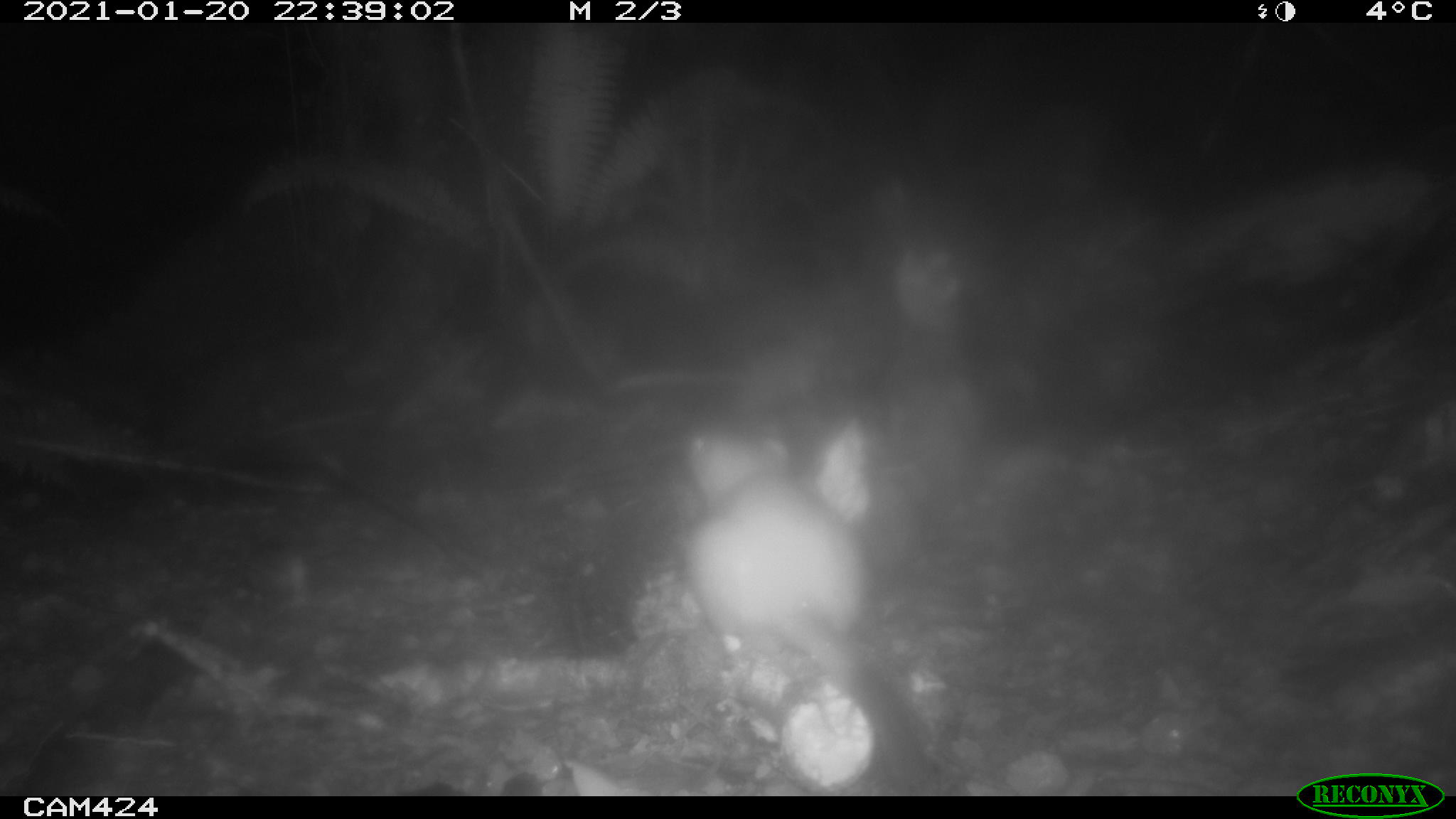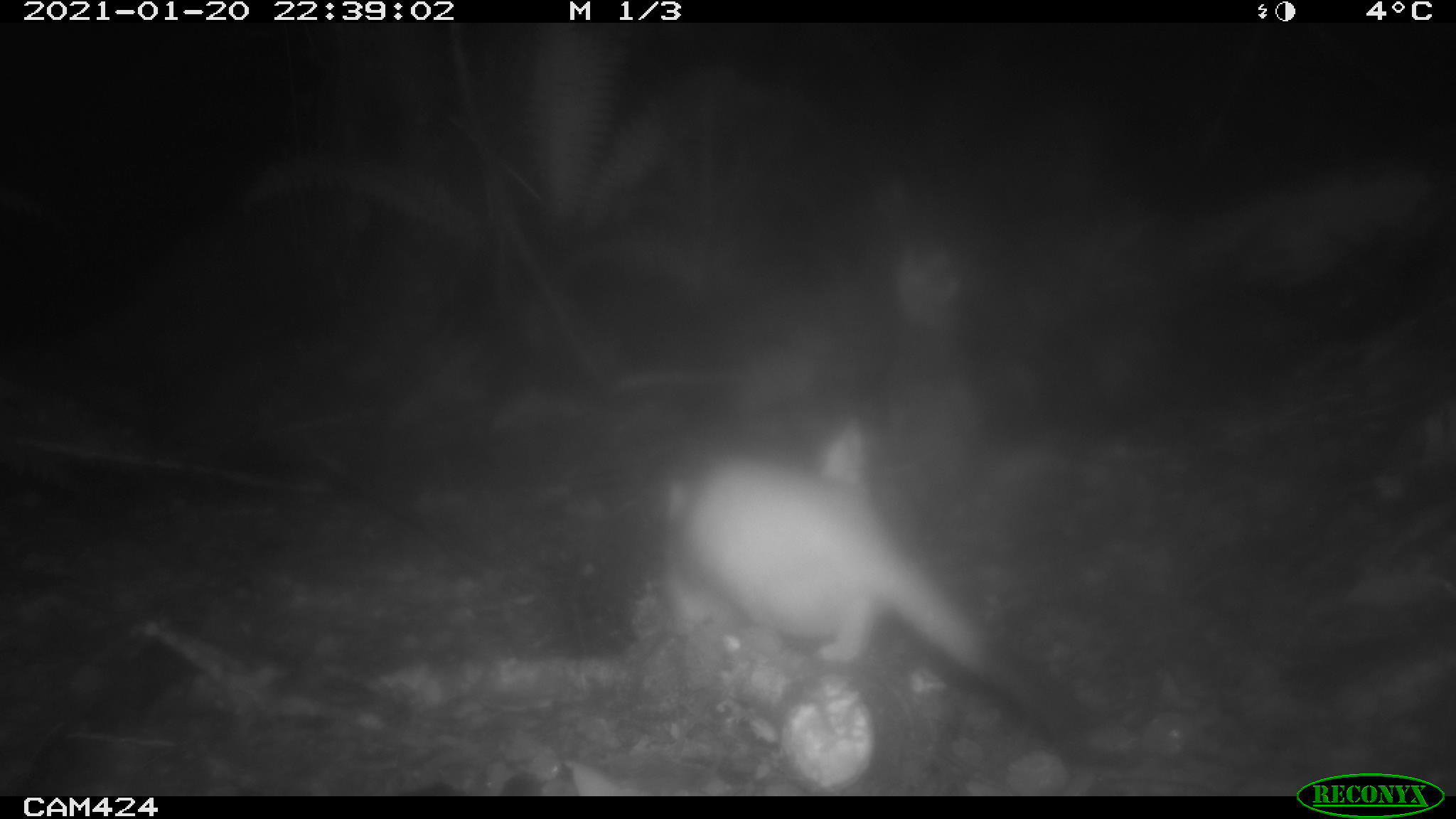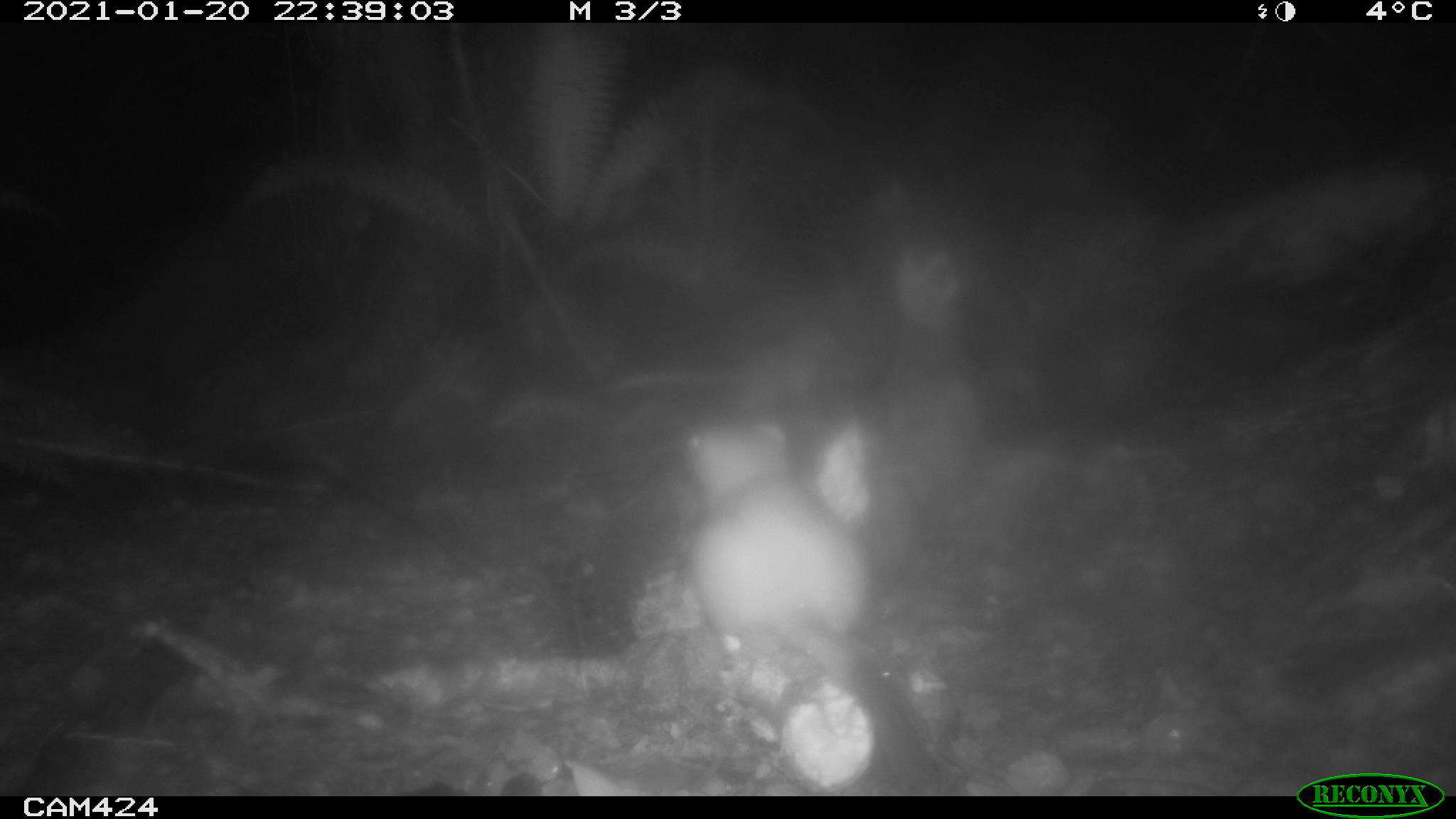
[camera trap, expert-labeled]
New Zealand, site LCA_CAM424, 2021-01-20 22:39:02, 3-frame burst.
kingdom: Animalia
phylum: Chordata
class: Mammalia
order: Carnivora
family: Mustelidae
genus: Mustela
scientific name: Mustela erminea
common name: stoat